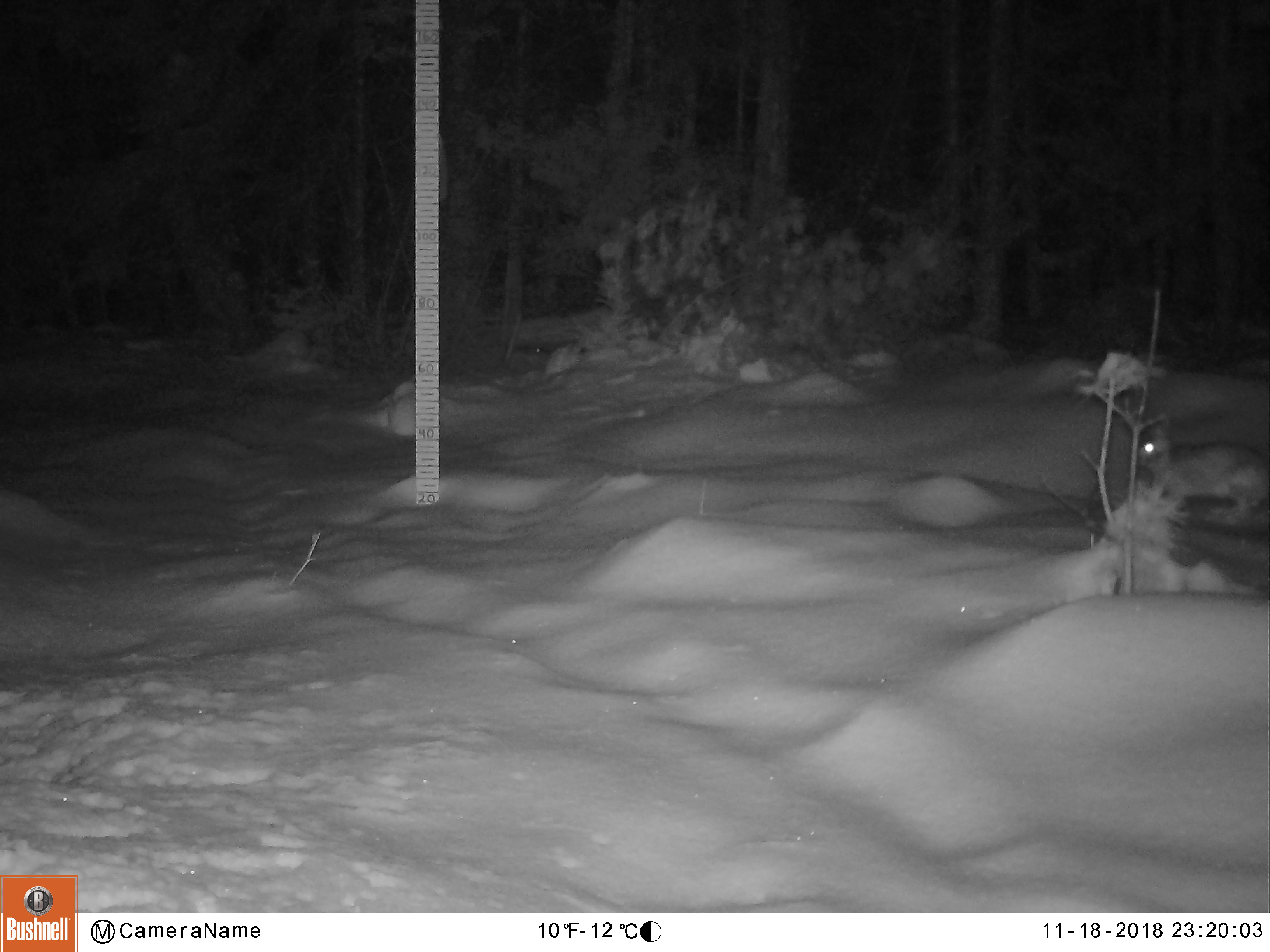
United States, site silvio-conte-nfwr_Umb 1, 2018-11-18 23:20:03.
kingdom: Animalia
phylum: Chordata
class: Mammalia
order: Lagomorpha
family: Leporidae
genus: Lepus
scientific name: Lepus americanus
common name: snowshoe hare